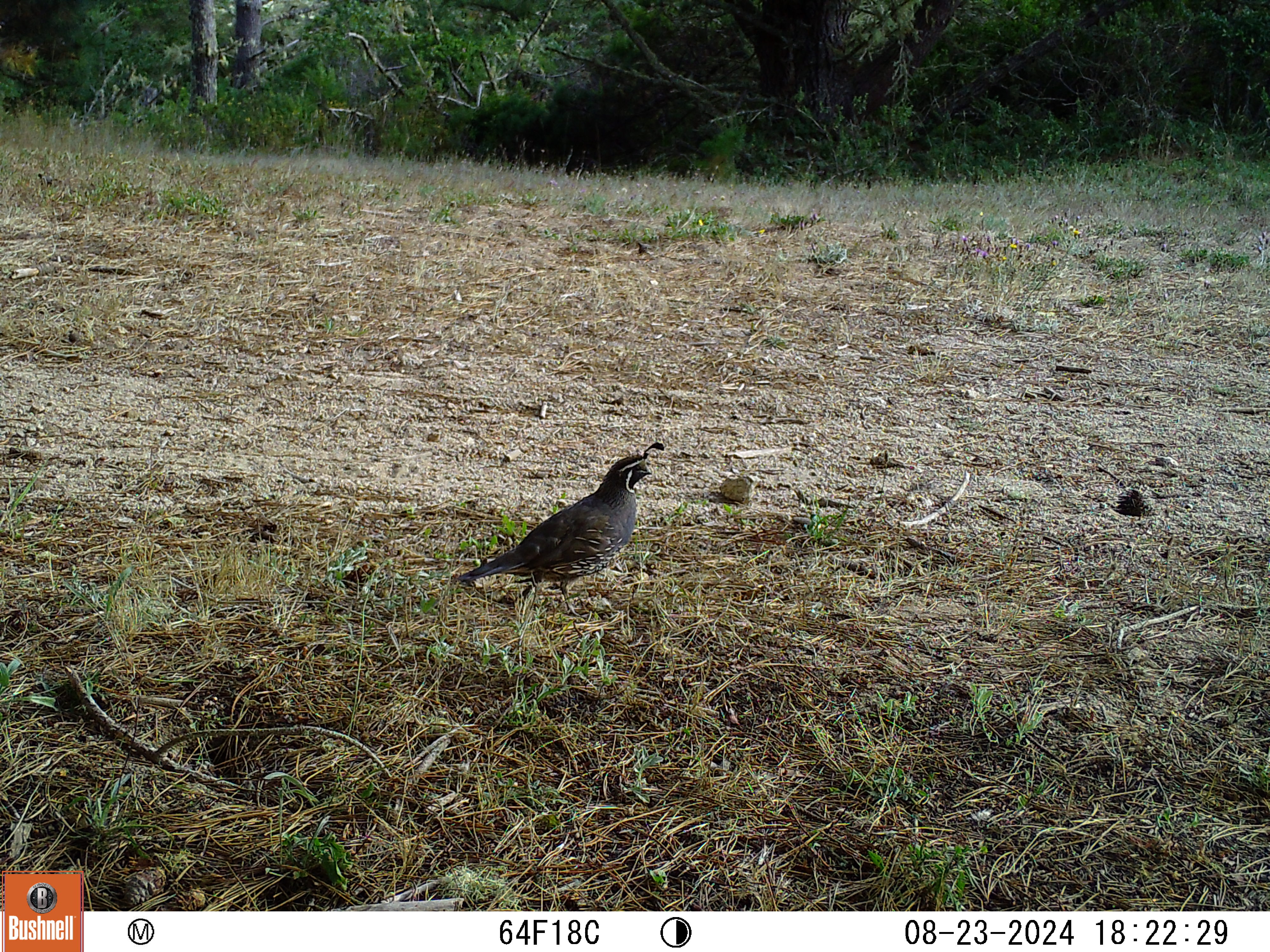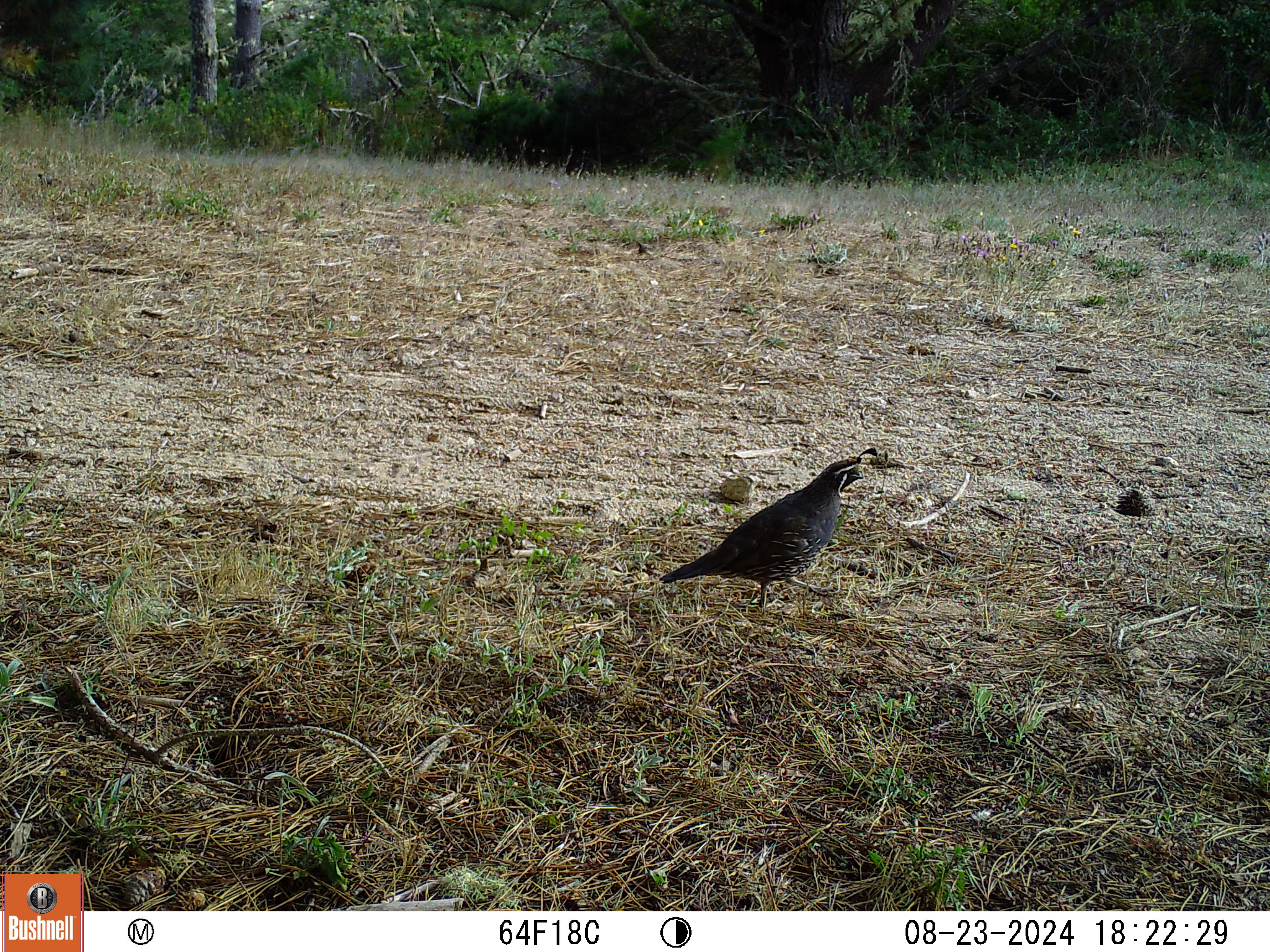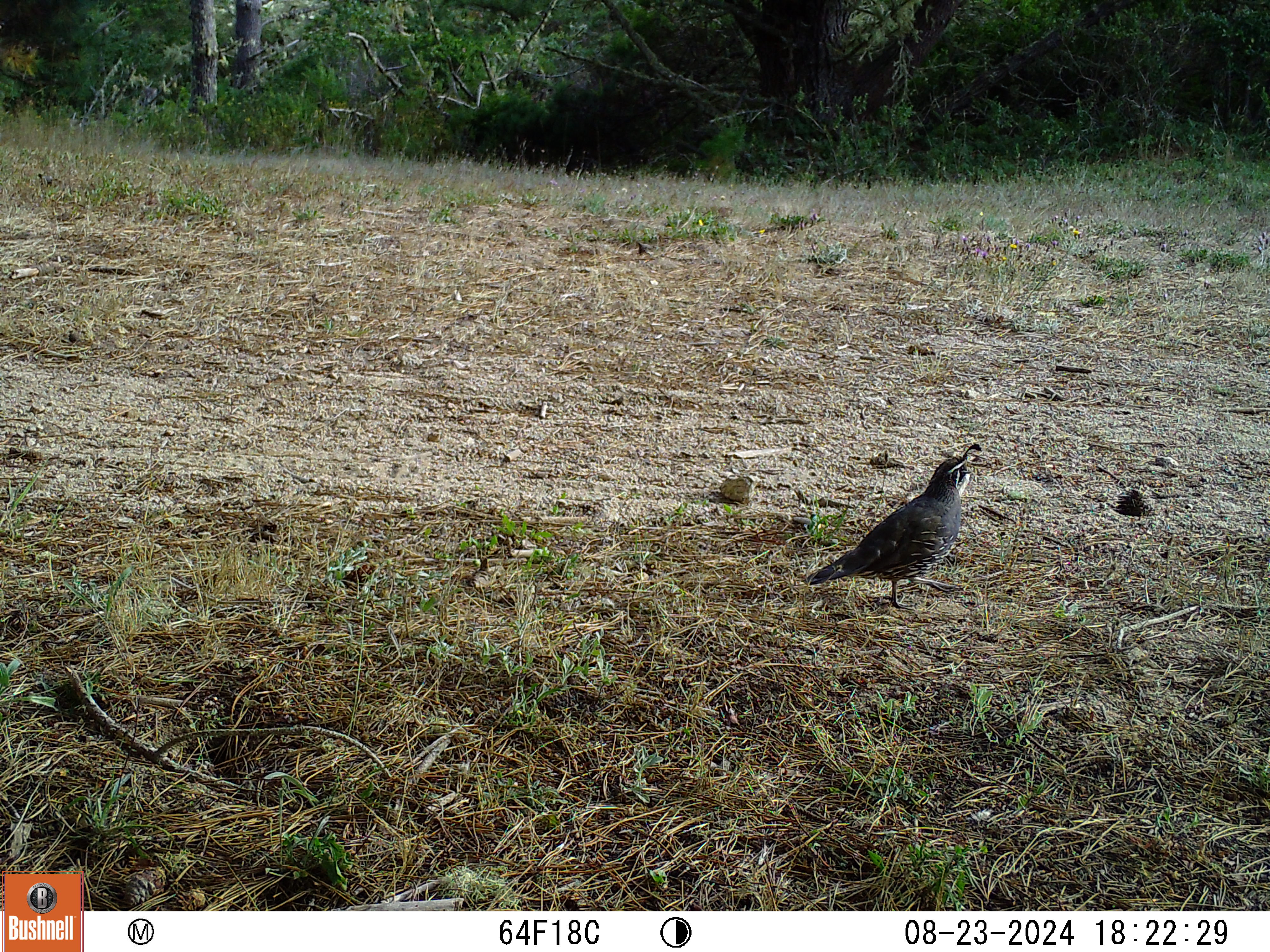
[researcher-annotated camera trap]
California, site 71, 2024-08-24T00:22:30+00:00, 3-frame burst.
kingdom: Animalia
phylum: Chordata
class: Aves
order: Galliformes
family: Odontophoridae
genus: Callipepla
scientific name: Callipepla californica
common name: california quail